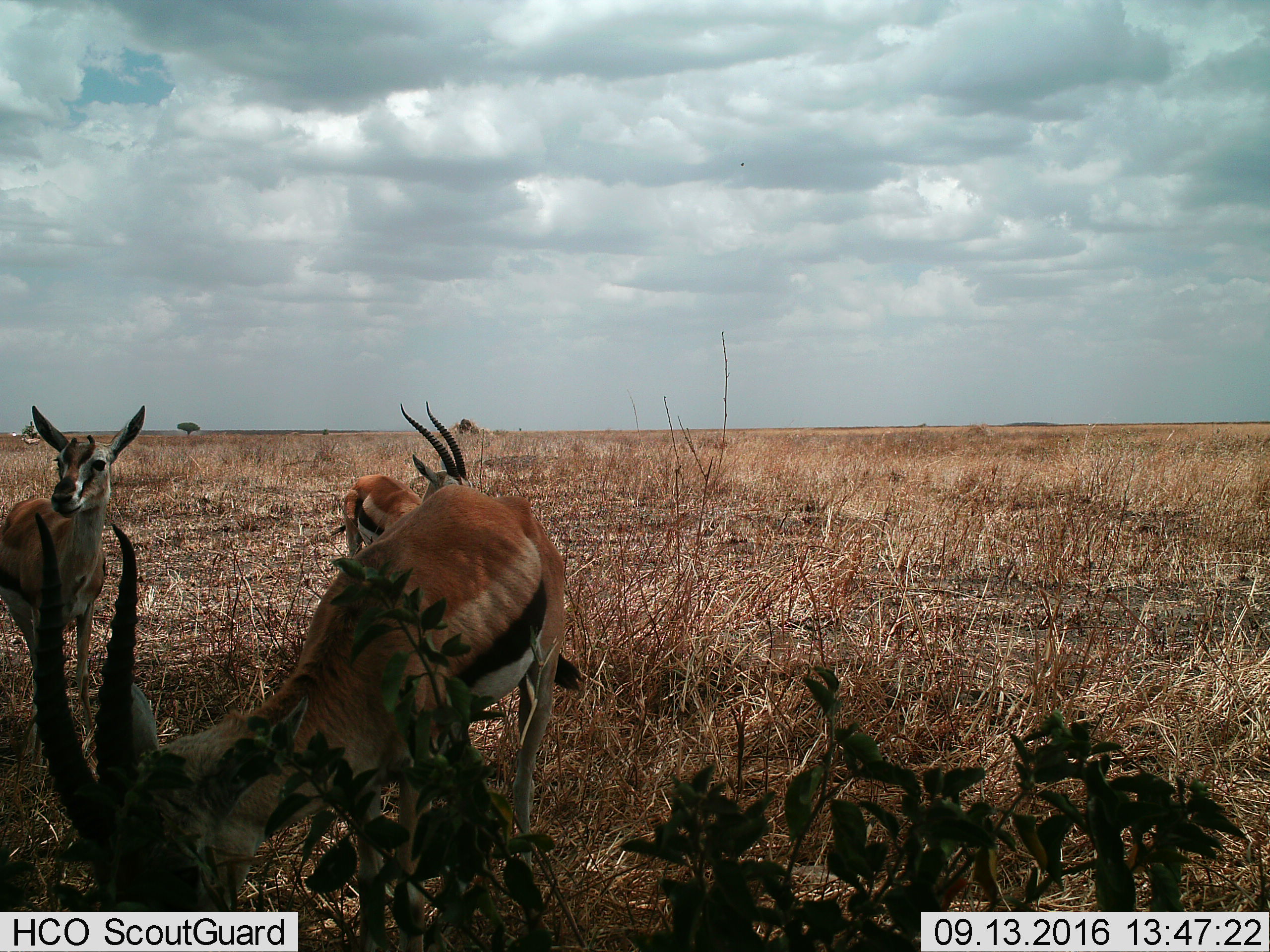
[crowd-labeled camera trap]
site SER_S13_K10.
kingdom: Animalia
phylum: Chordata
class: Mammalia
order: Artiodactyla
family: Bovidae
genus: Eudorcas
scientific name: Eudorcas thomsonii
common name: thomson's gazelle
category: gazellethomsons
Gazellethomsons (thomson's gazelle) (Eudorcas thomsonii), count 3. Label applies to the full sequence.